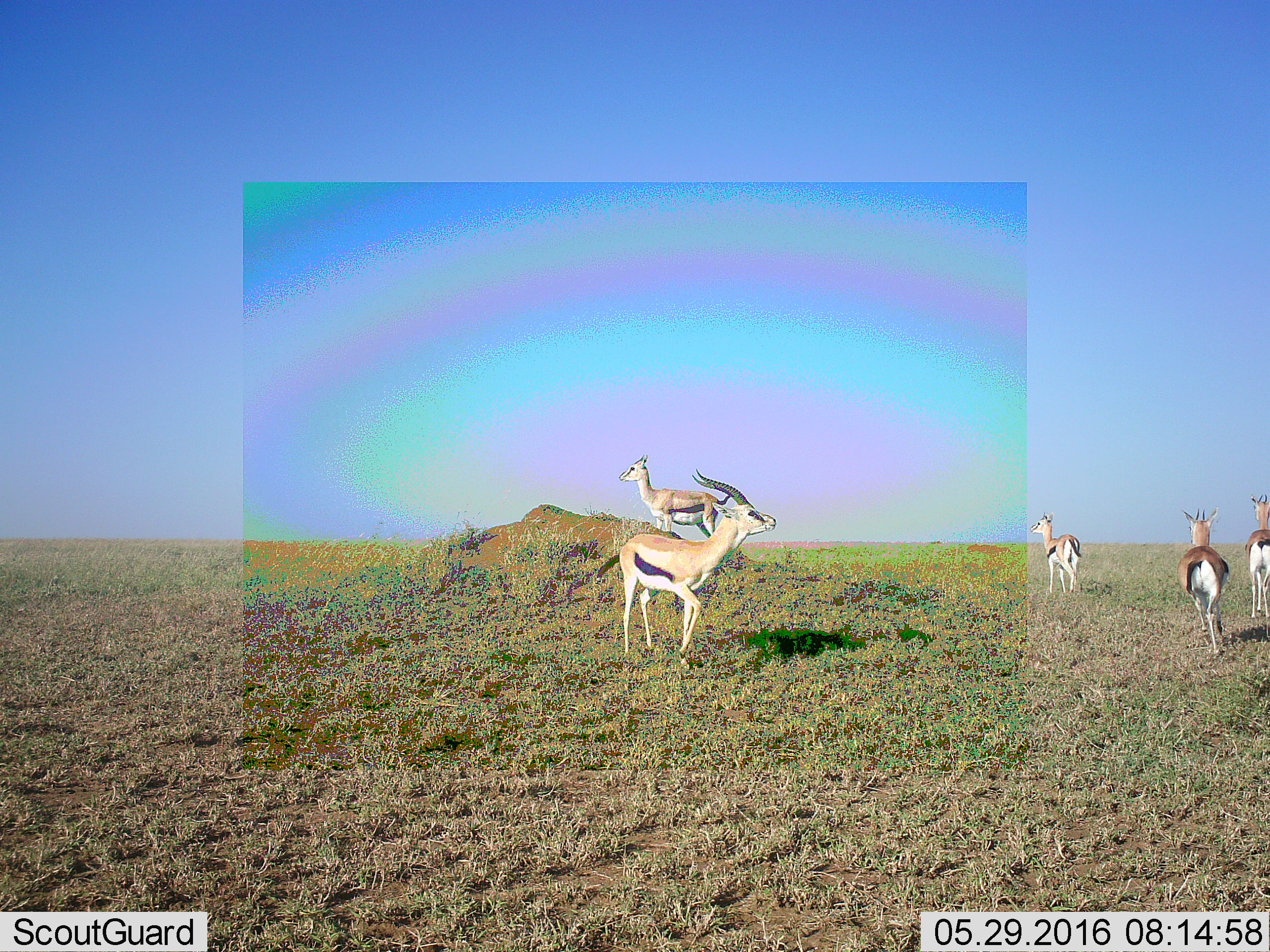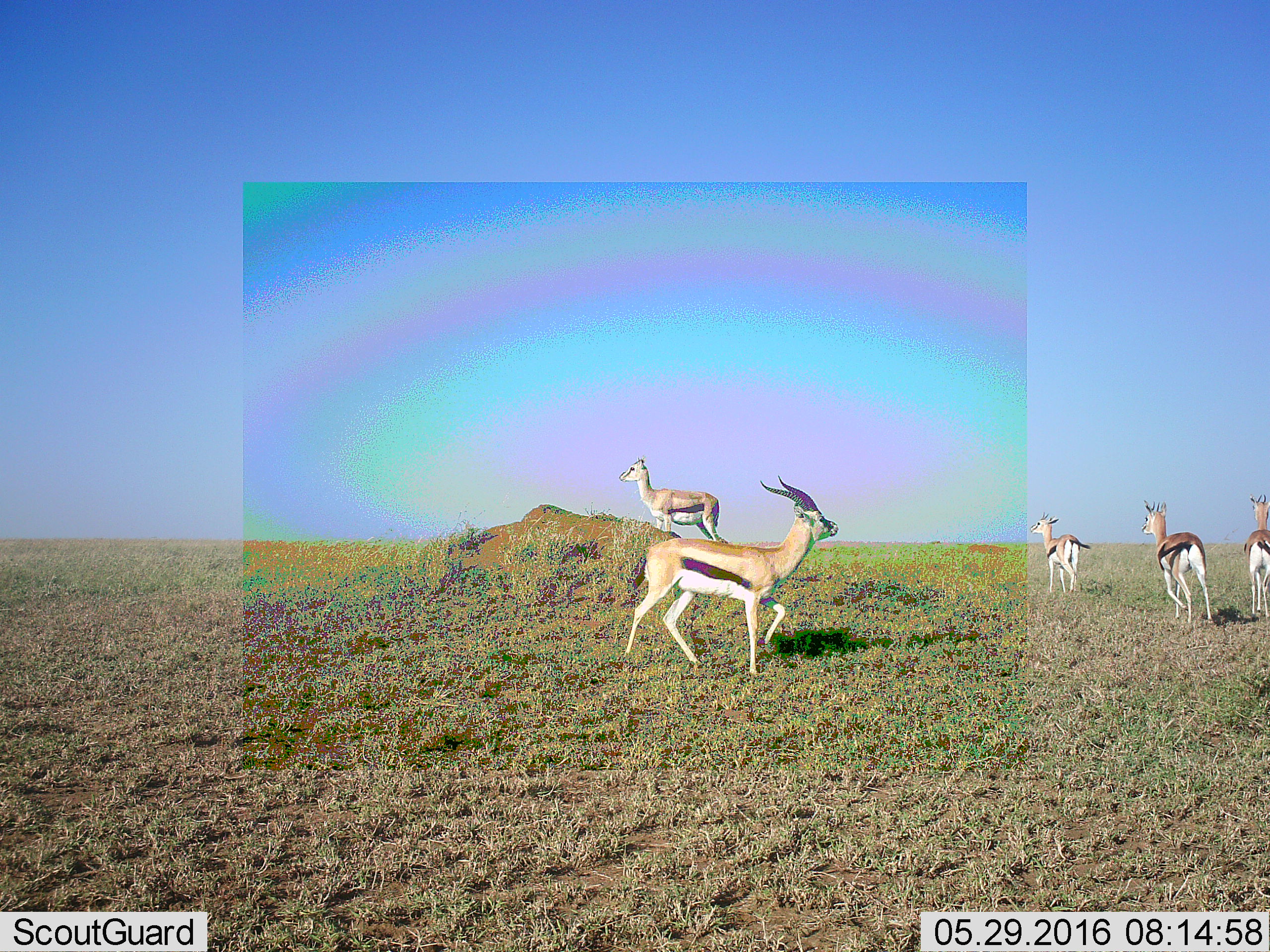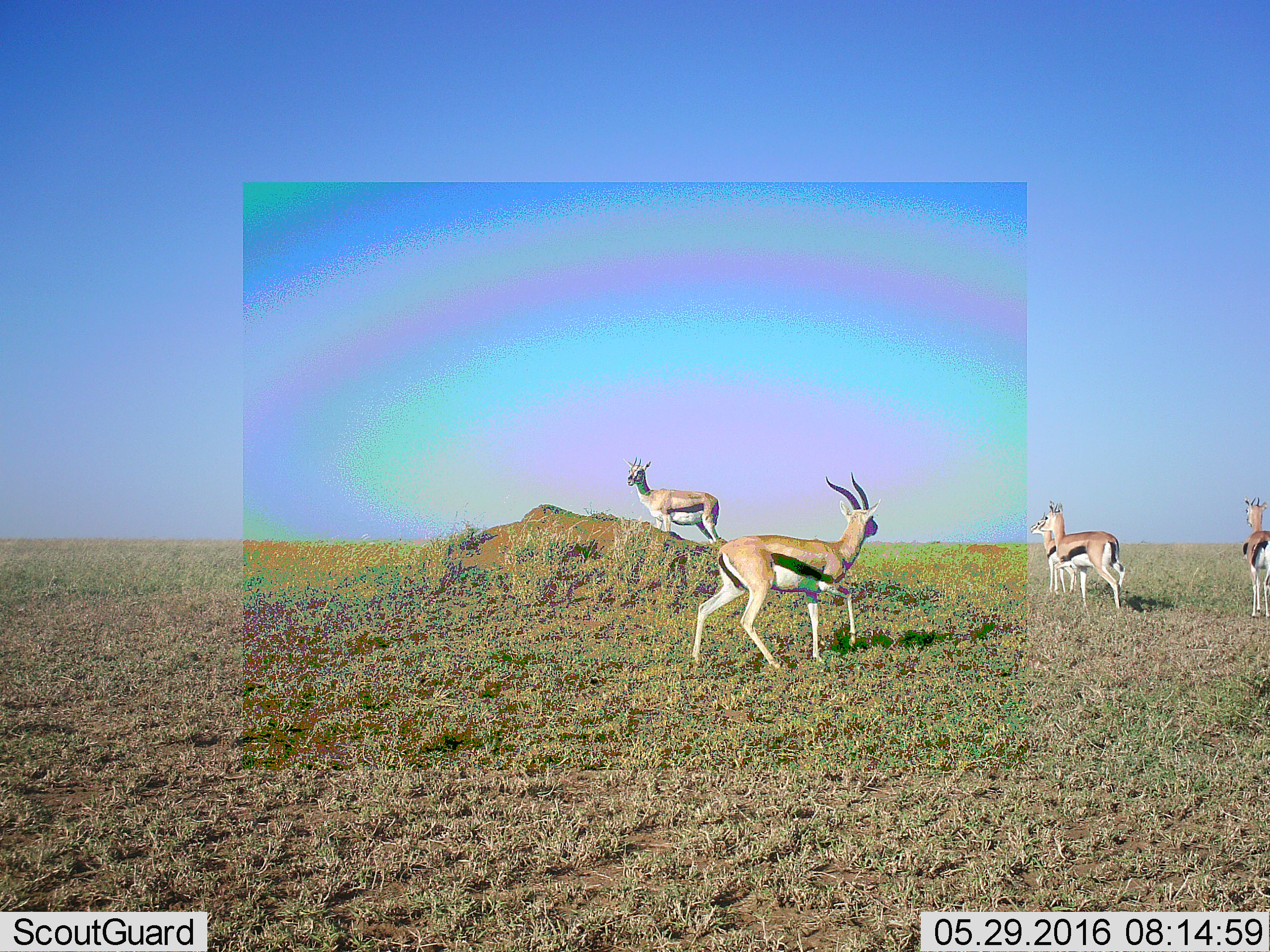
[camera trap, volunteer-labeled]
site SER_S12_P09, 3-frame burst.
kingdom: Animalia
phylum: Chordata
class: Mammalia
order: Artiodactyla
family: Bovidae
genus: Eudorcas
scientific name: Eudorcas thomsonii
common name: thomson's gazelle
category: gazellethomsons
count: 5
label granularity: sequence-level